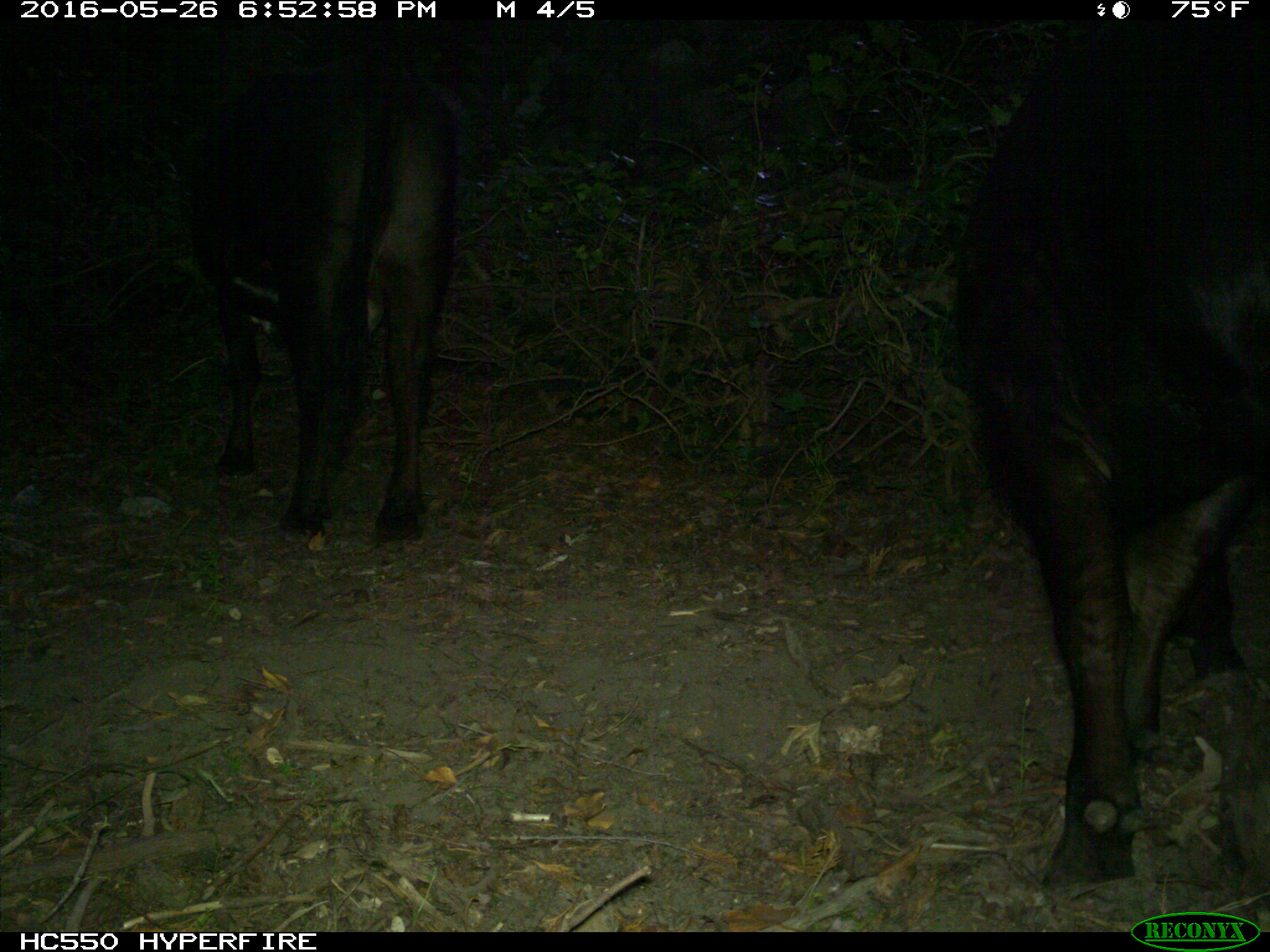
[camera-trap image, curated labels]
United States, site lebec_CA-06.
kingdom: Animalia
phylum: Chordata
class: Mammalia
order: Artiodactyla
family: Bovidae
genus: Bos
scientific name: Bos taurus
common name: domestic cow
Bos taurus (domestic cow).